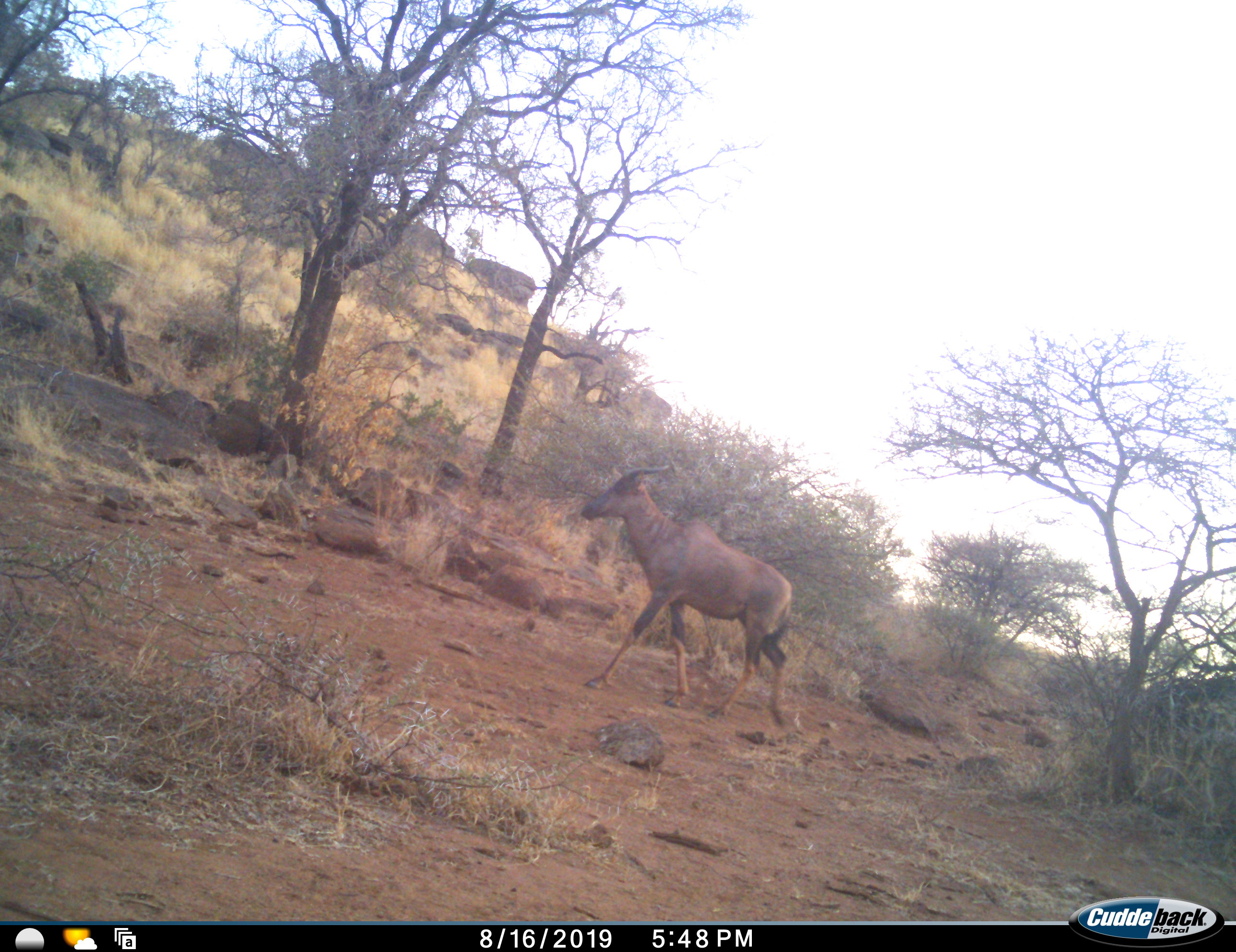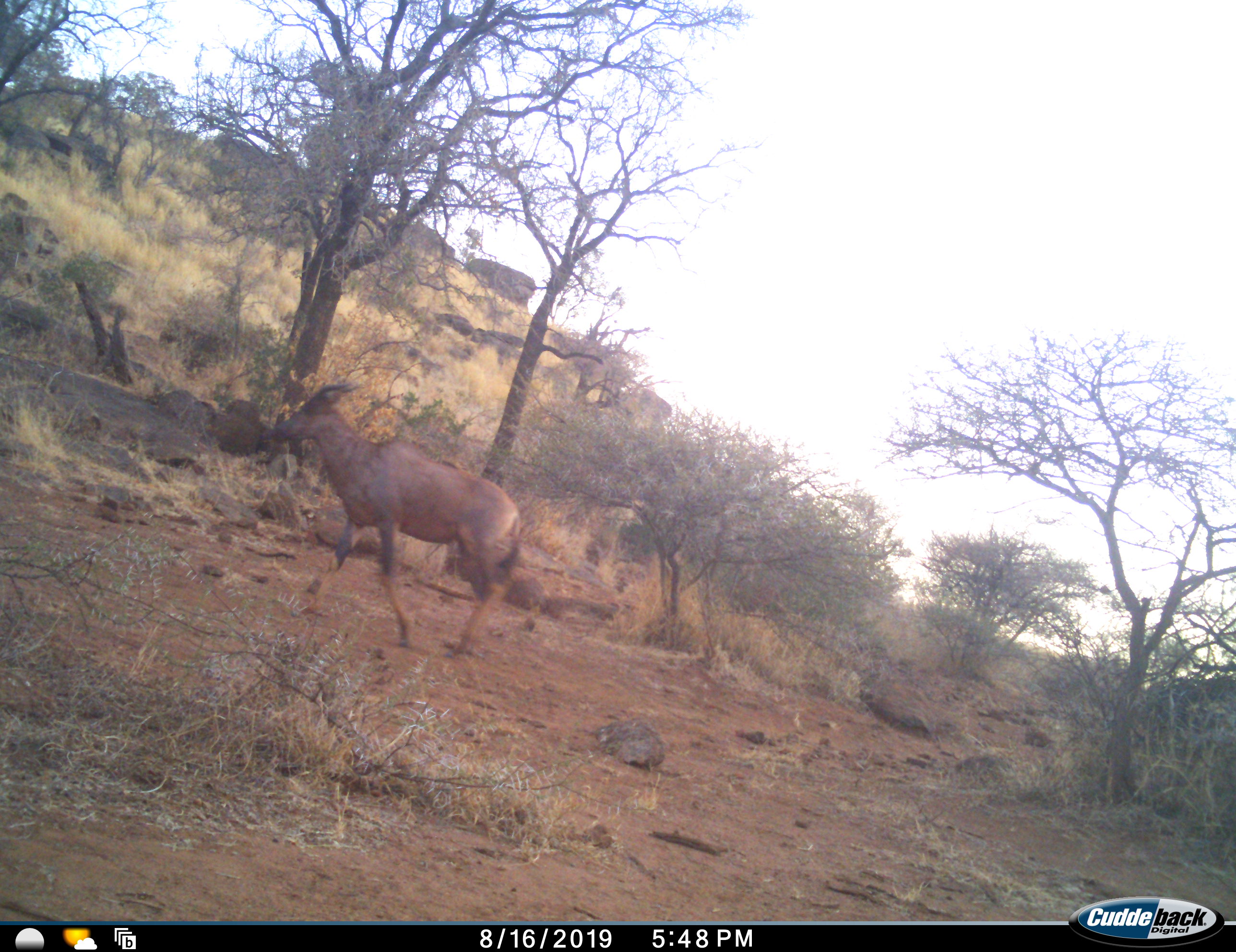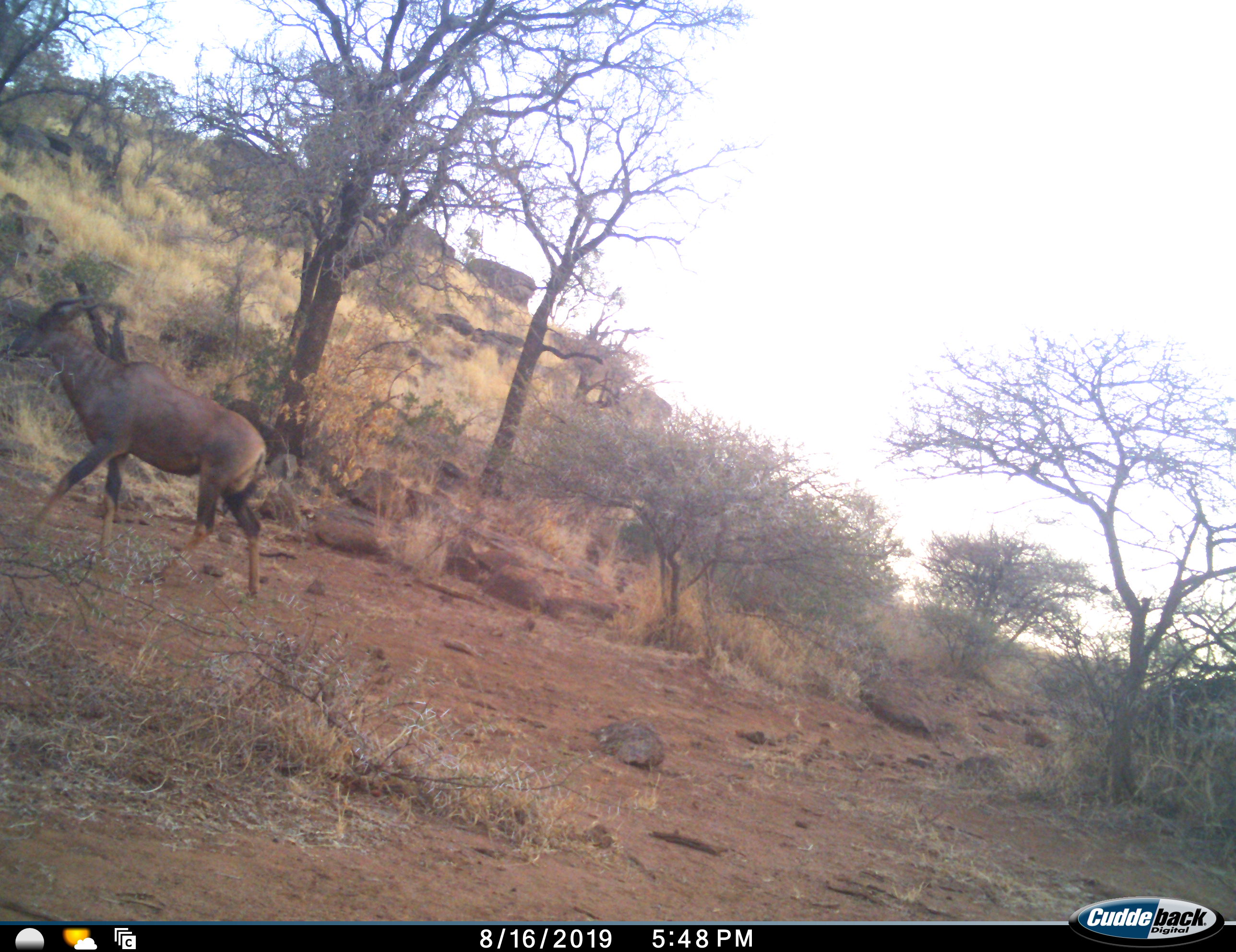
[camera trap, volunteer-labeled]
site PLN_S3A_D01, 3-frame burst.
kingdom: Animalia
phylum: Chordata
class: Mammalia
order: Artiodactyla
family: Bovidae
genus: Alcelaphus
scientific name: Alcelaphus buselaphus caama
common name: red hartebeest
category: hartebeestred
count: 1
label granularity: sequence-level